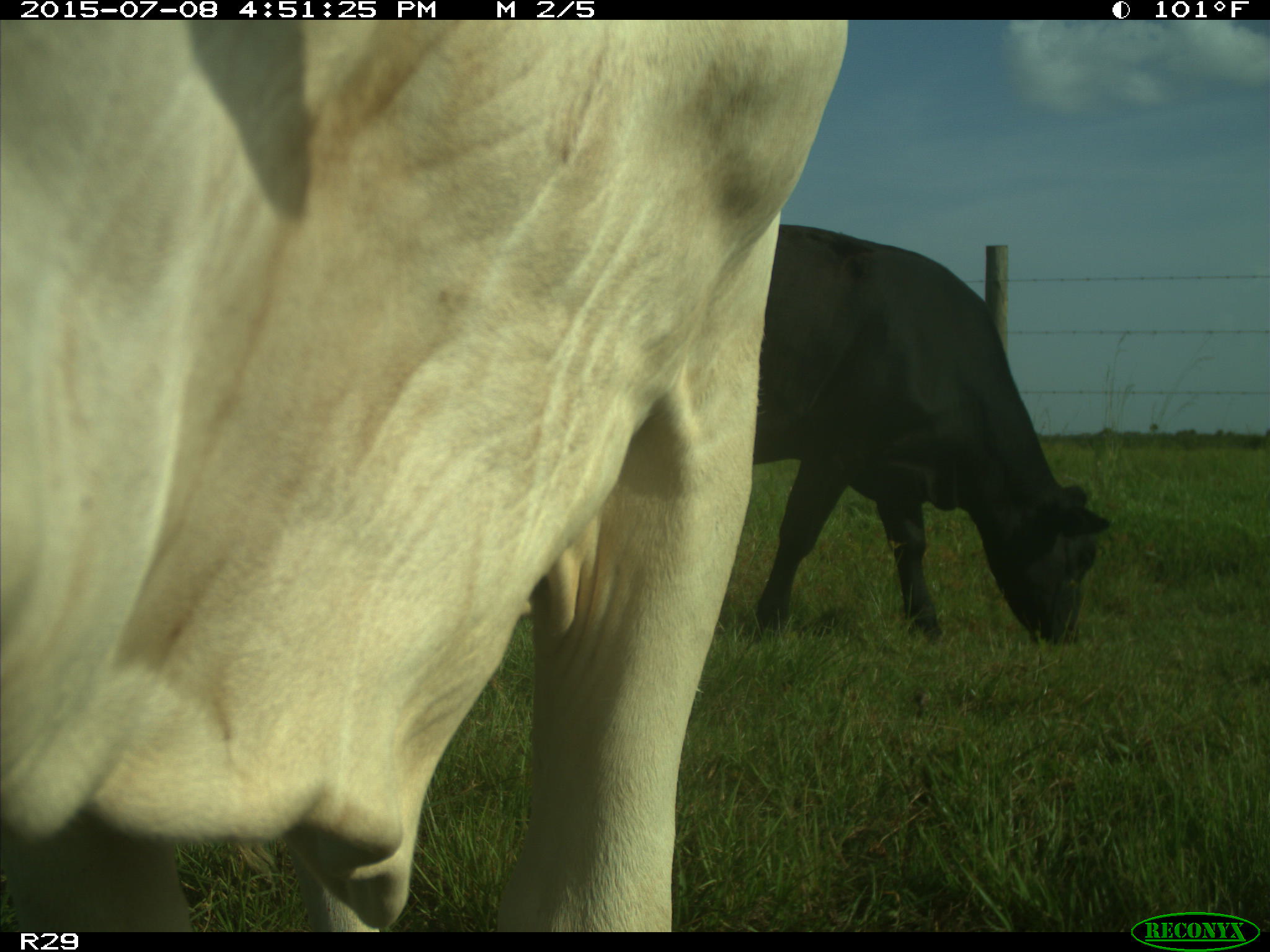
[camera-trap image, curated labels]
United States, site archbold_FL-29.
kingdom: Animalia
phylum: Chordata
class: Mammalia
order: Artiodactyla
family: Bovidae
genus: Bos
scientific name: Bos taurus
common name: domestic cow